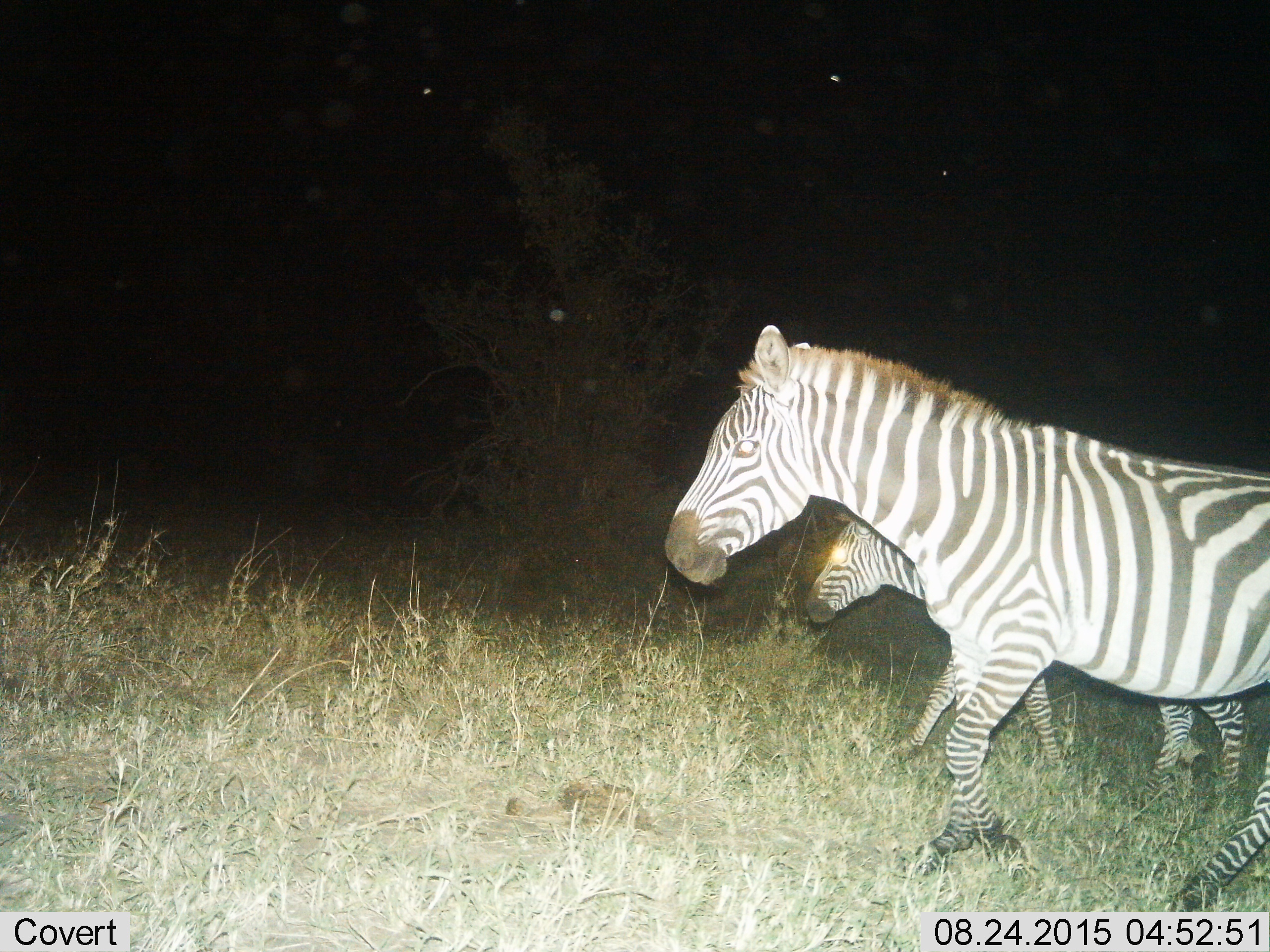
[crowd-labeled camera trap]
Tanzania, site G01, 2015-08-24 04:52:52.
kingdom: Animalia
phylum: Chordata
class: Mammalia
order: Perissodactyla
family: Equidae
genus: Equus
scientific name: Equus quagga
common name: plains zebra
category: zebra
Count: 2.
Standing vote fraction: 0%.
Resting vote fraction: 0%.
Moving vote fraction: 100%.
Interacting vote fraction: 0%.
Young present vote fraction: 41%.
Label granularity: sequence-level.